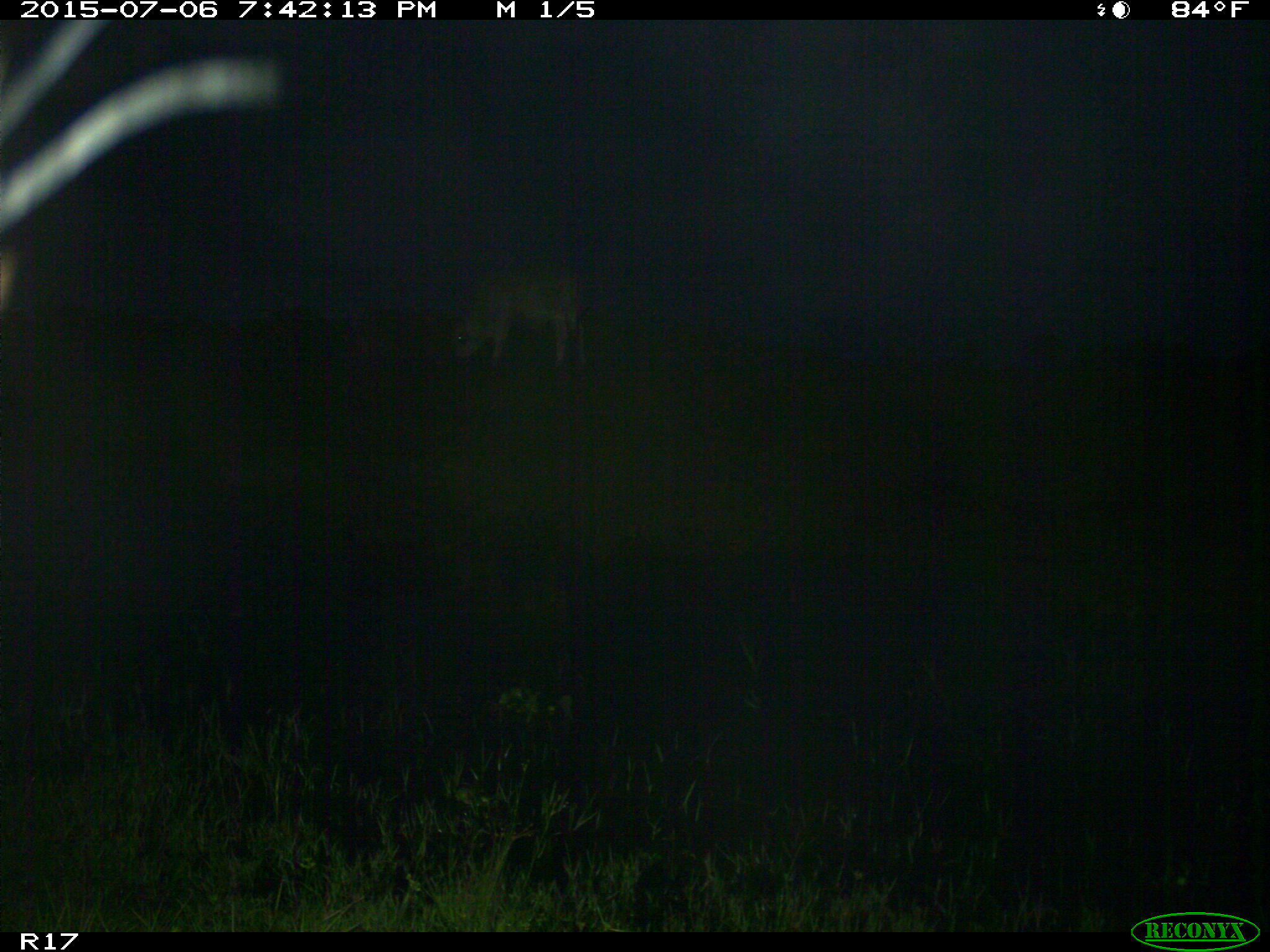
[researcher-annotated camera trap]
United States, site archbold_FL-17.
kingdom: Animalia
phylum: Chordata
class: Mammalia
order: Artiodactyla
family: Bovidae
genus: Bos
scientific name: Bos taurus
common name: domestic cow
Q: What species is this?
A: Bos taurus (domestic cow).